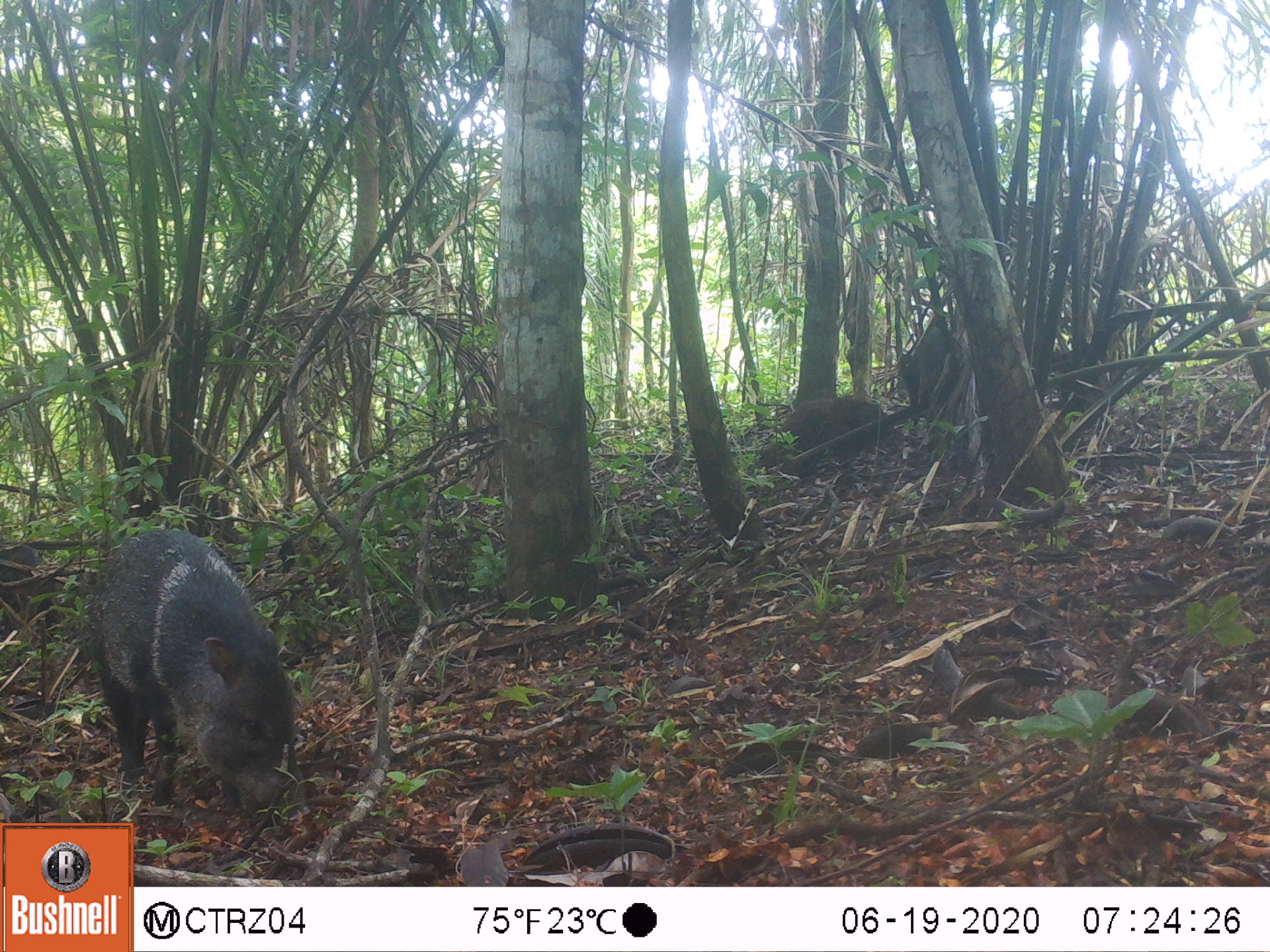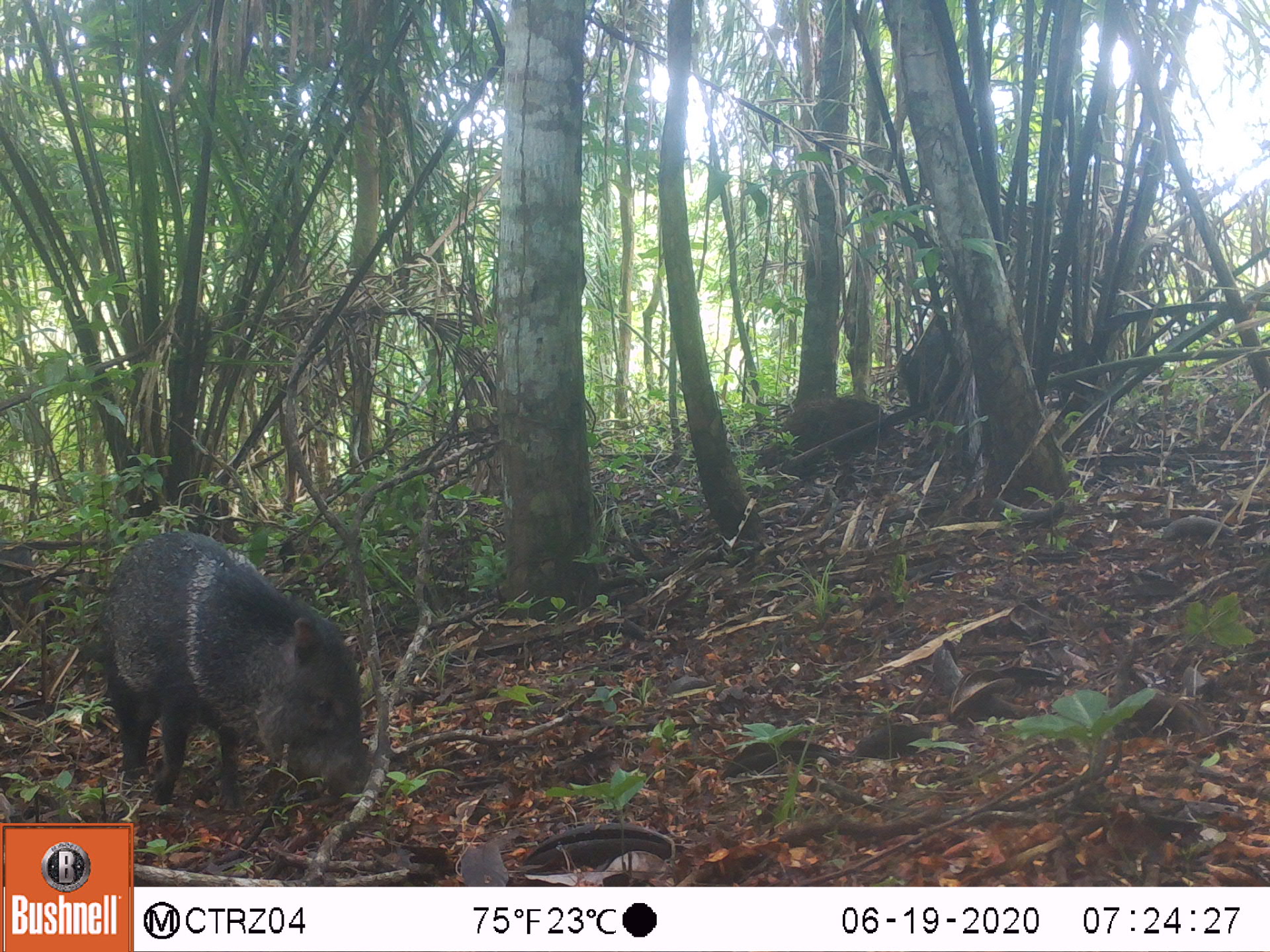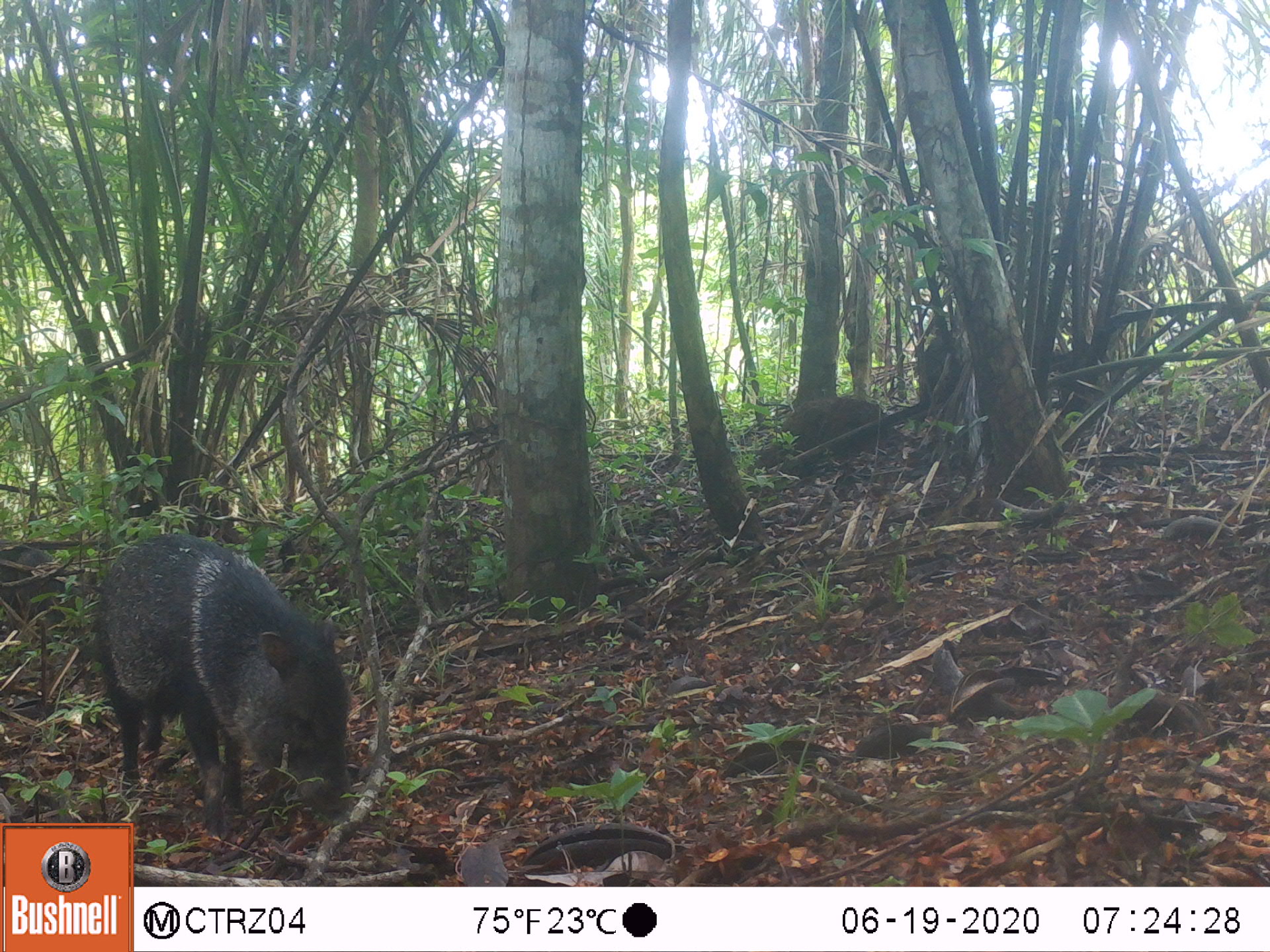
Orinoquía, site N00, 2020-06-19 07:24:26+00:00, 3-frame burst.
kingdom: Animalia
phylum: Chordata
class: Mammalia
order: Artiodactyla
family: Tayassuidae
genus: Pecari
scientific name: Pecari tajacu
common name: collared peccary